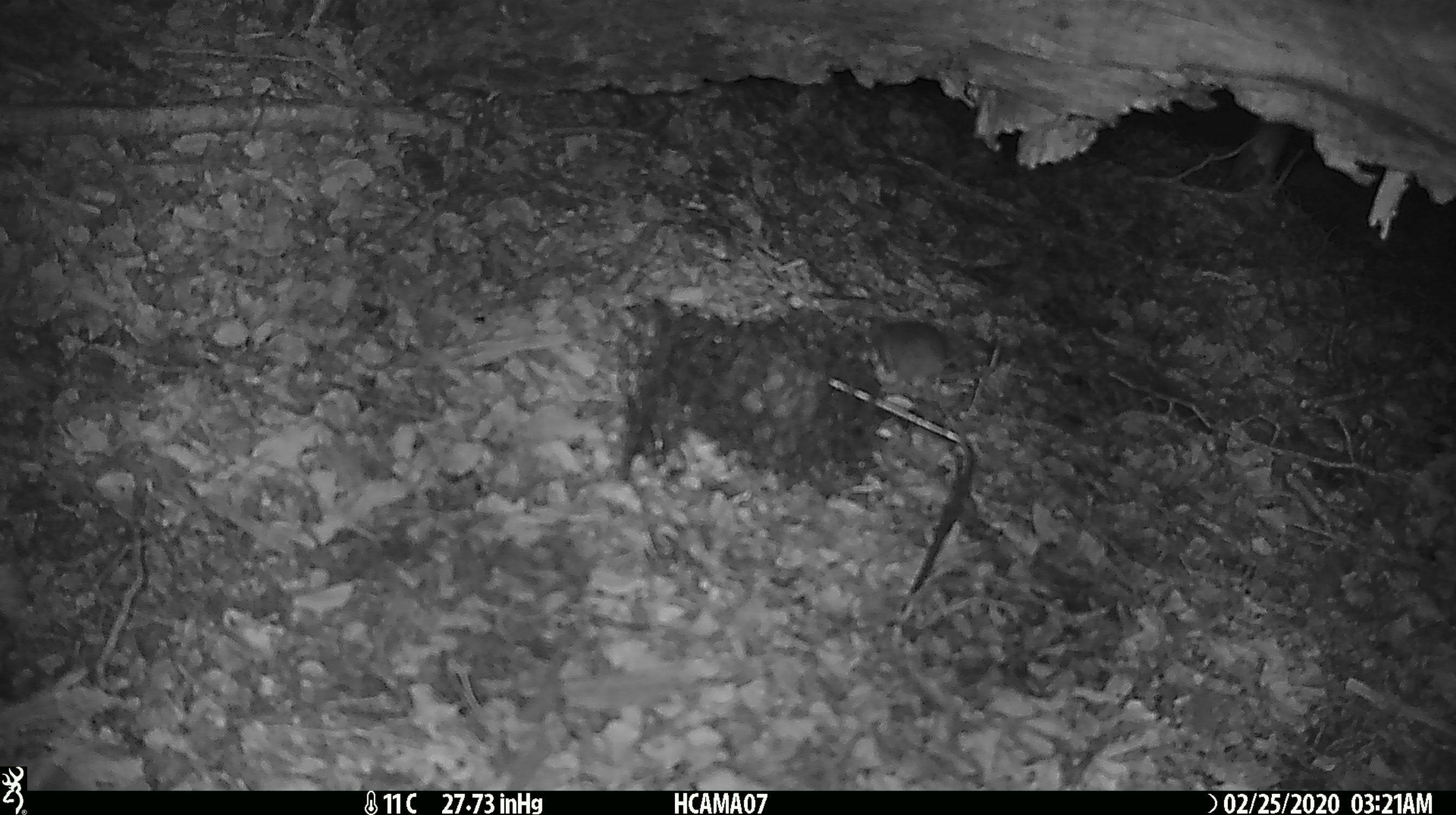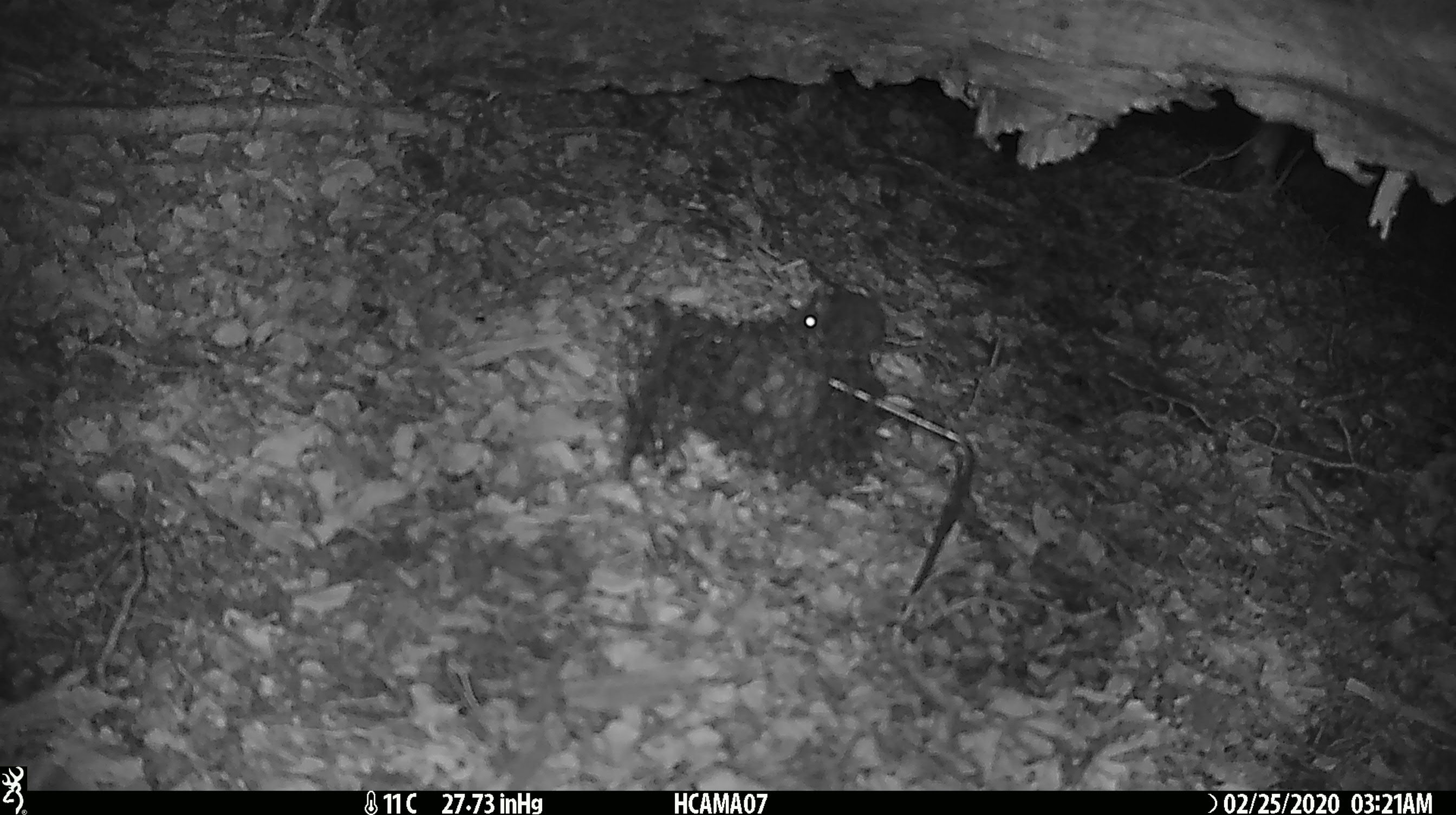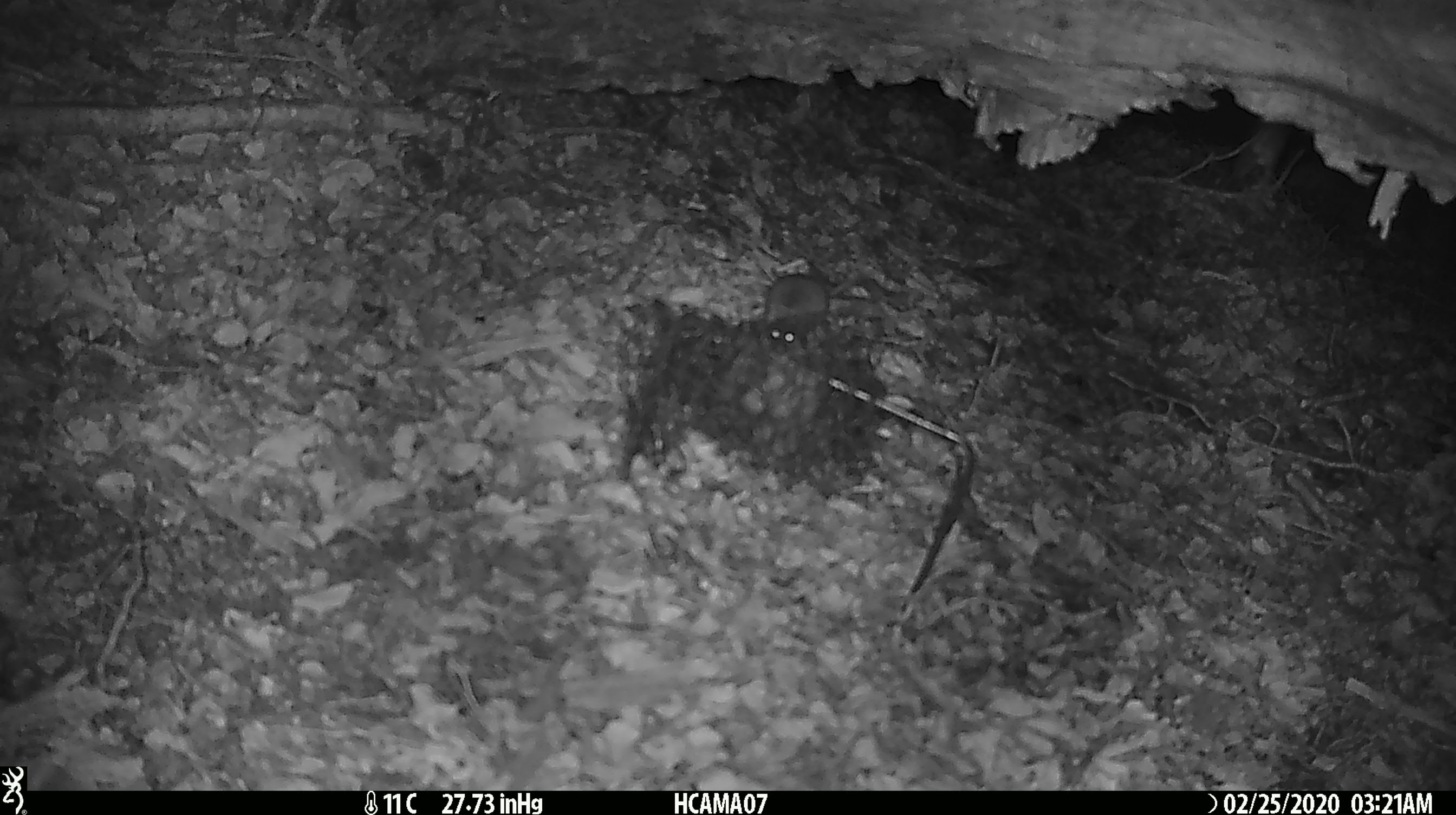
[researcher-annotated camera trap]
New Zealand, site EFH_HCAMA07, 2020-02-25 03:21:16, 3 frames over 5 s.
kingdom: Animalia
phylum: Chordata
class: Mammalia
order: Rodentia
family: Muridae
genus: Mus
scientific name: Mus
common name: mouse